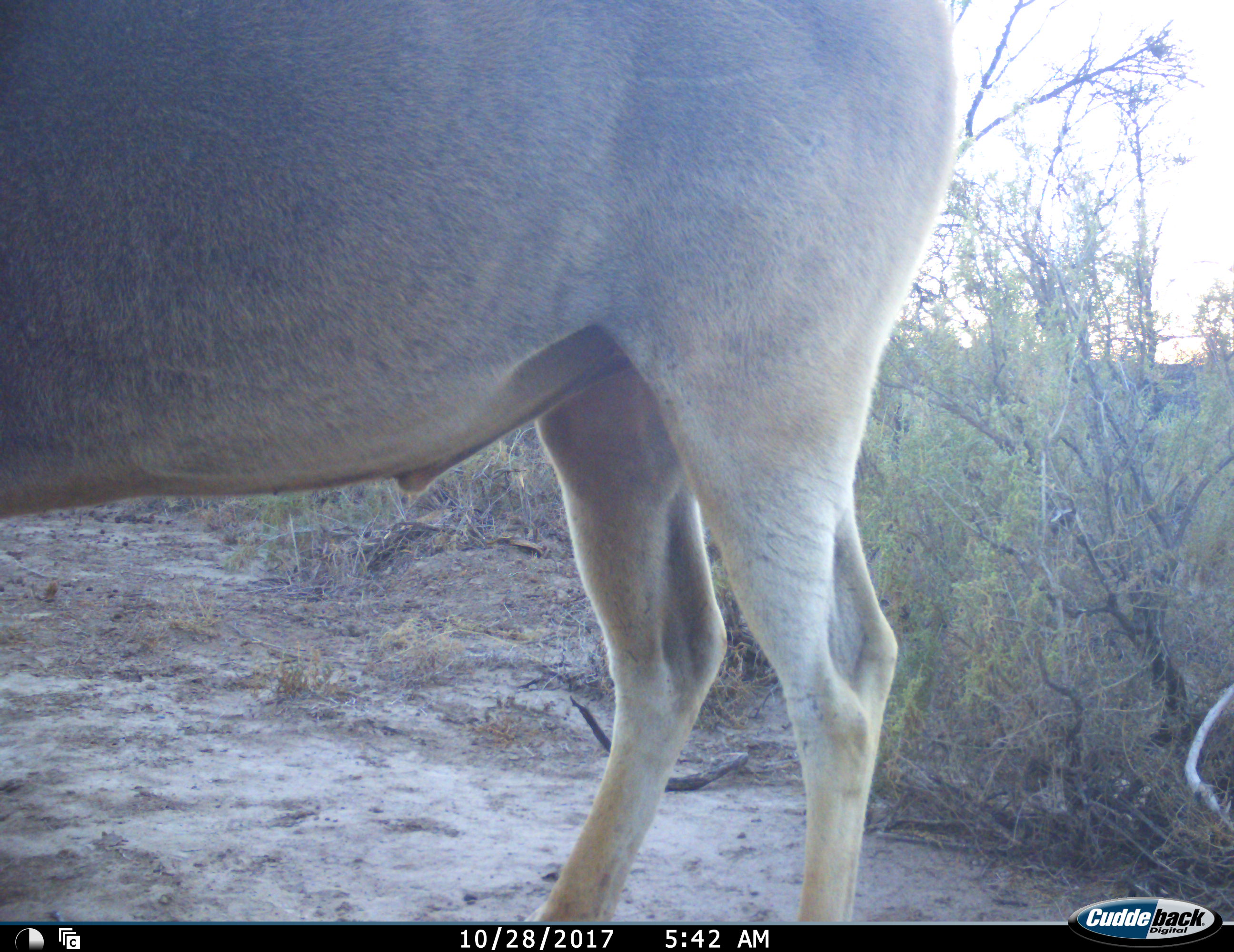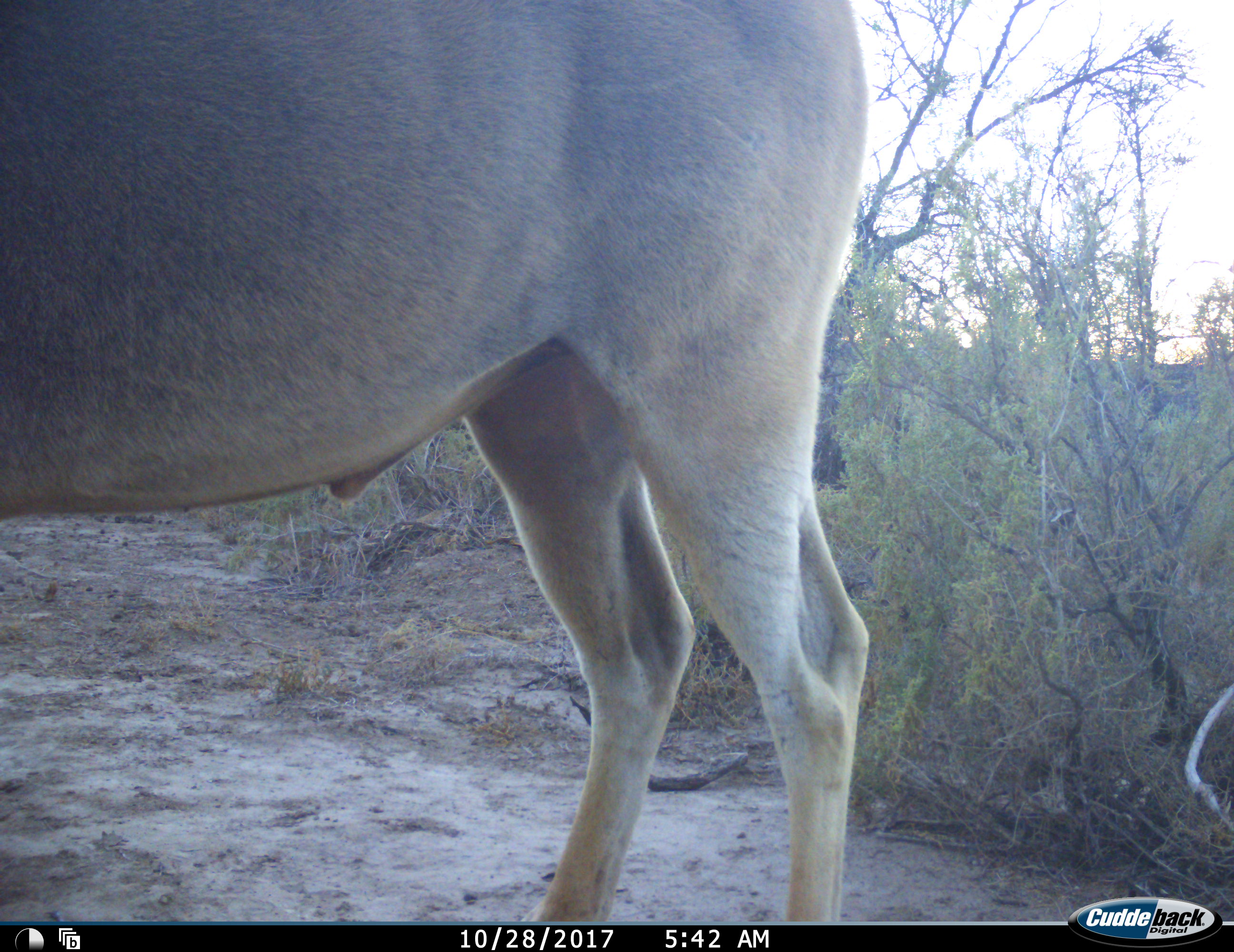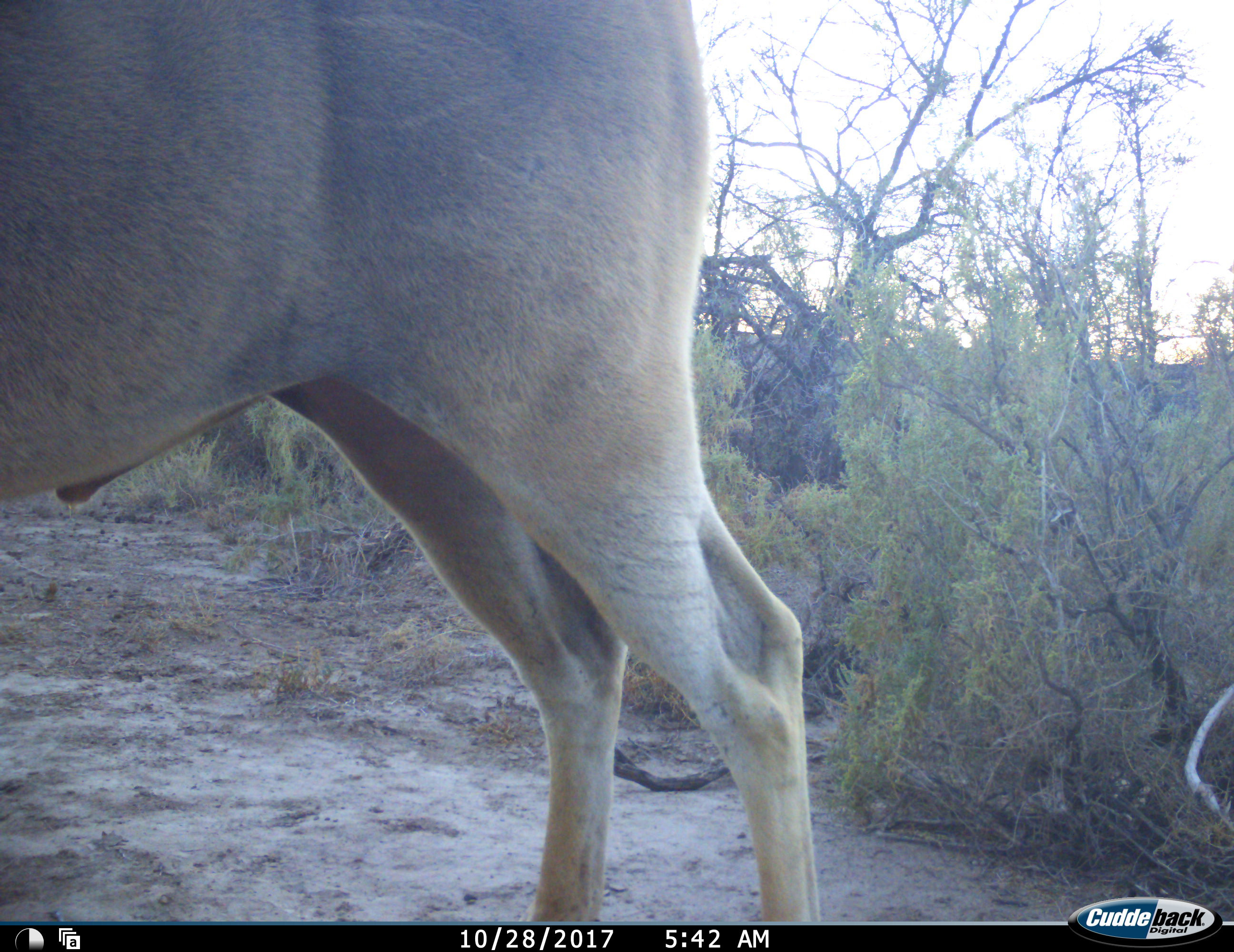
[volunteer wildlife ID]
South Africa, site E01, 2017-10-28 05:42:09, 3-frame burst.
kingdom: Animalia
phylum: Chordata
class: Mammalia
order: Artiodactyla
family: Bovidae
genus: Tragelaphus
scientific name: Tragelaphus oryx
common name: eland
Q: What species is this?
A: Eland (Tragelaphus oryx).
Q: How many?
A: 1.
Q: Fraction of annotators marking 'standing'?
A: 78%.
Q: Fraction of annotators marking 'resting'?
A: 0%.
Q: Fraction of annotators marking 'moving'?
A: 33%.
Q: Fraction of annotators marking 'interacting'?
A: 0%.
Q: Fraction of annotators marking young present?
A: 0%.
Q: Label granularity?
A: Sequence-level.